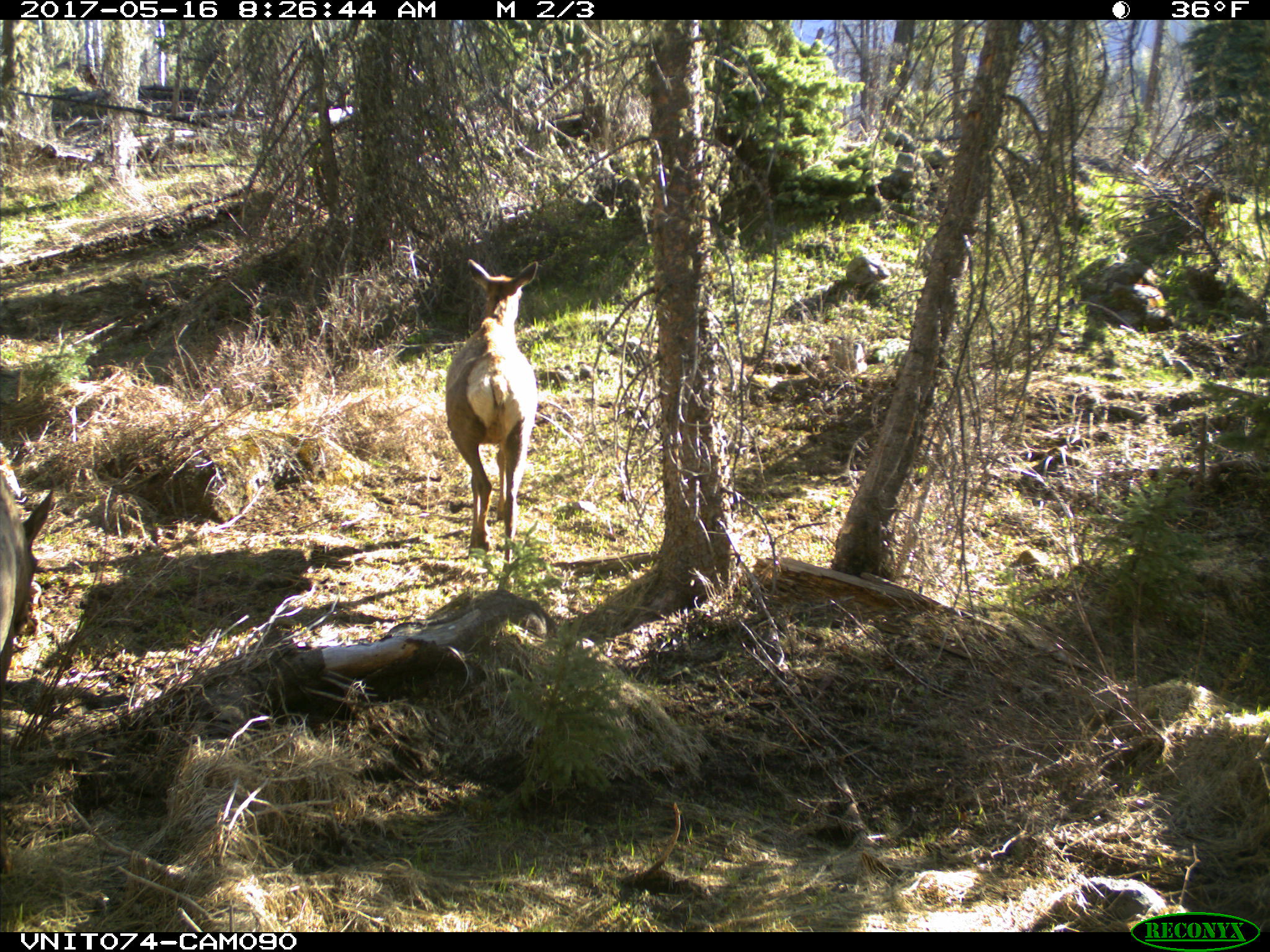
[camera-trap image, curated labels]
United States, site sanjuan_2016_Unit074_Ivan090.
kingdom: Animalia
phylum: Chordata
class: Mammalia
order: Artiodactyla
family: Cervidae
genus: Cervus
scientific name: Cervus elaphus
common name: red deer